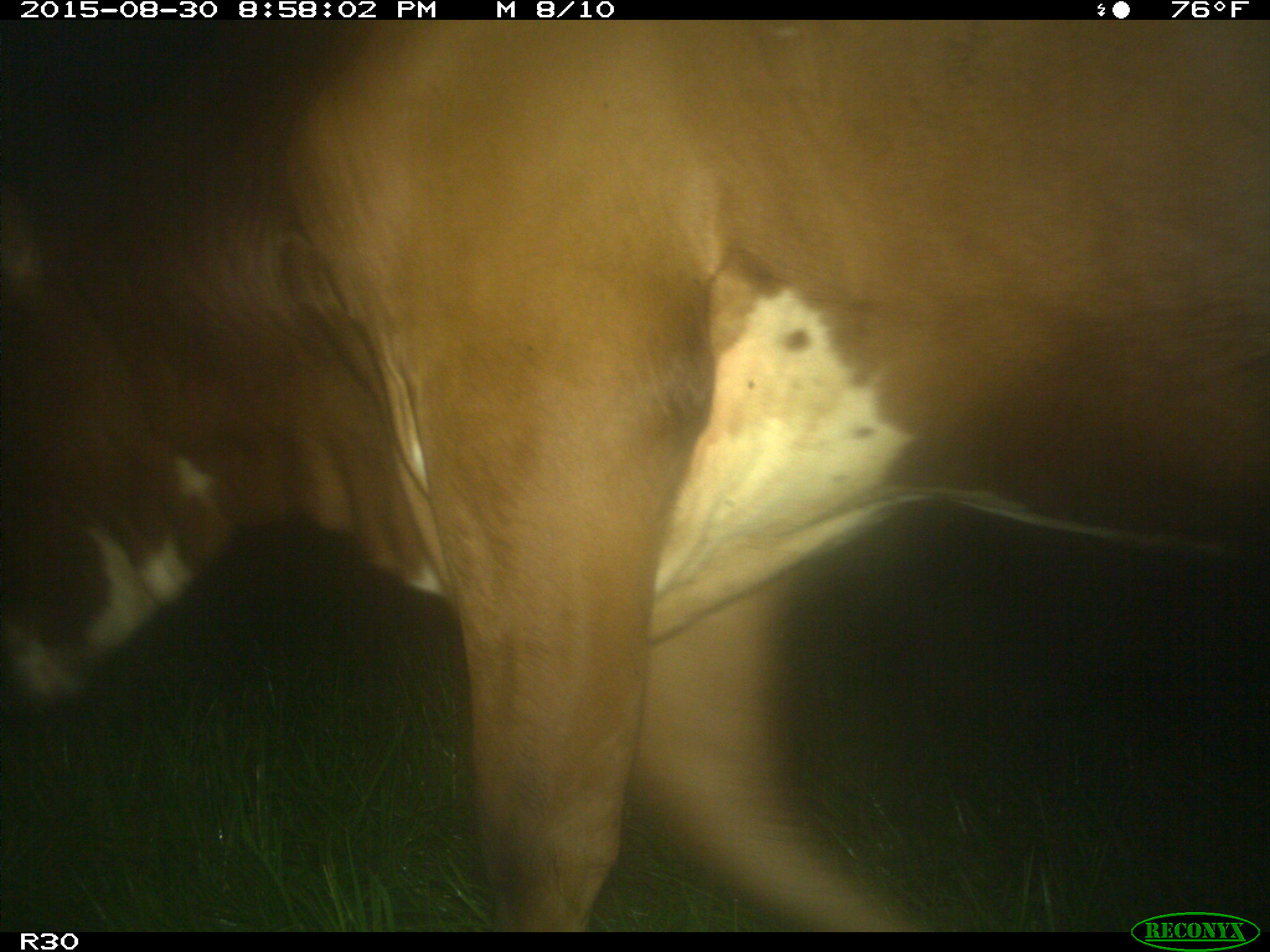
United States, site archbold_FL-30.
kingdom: Animalia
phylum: Chordata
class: Mammalia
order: Artiodactyla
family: Bovidae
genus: Bos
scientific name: Bos taurus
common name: domestic cow